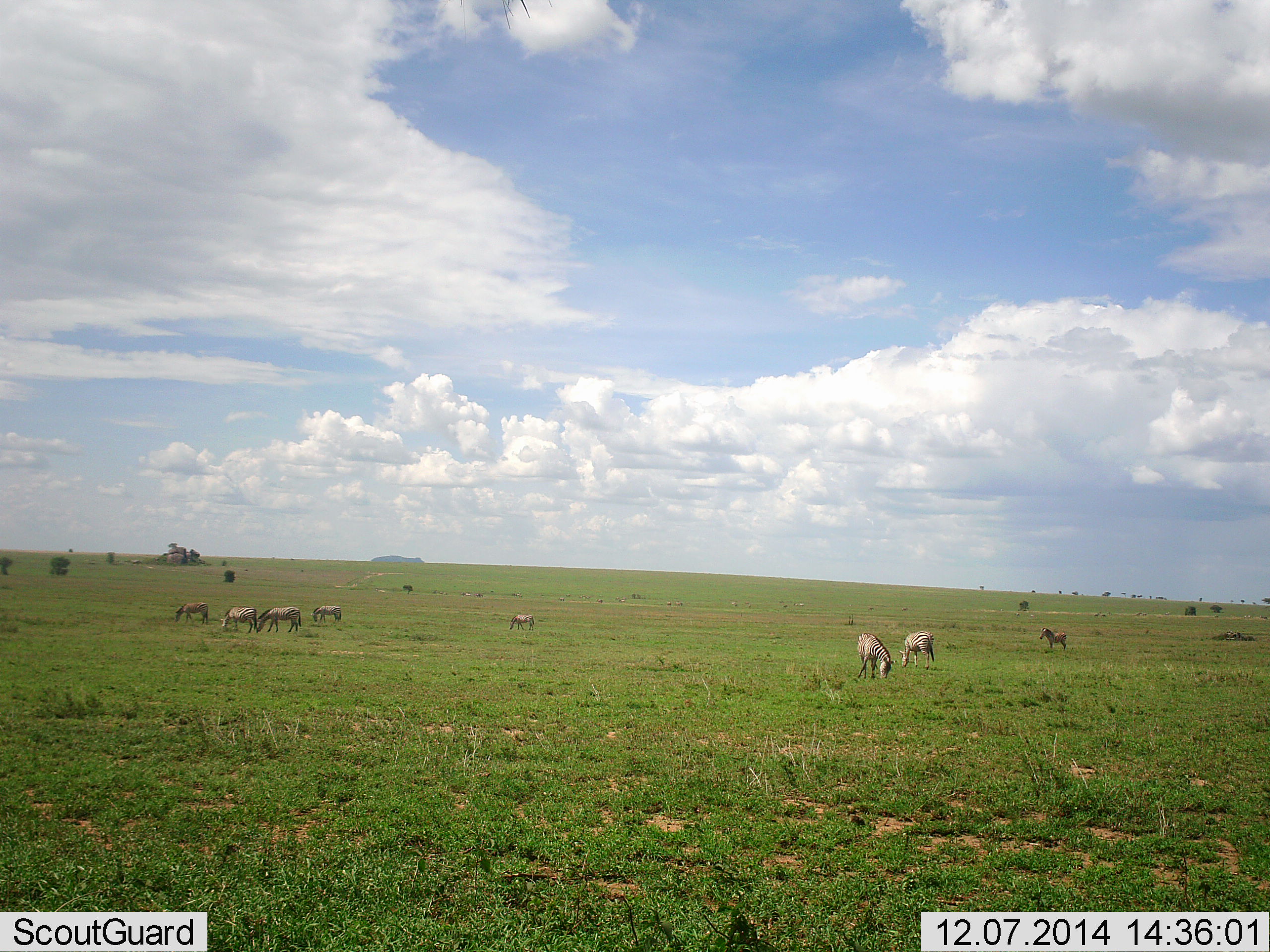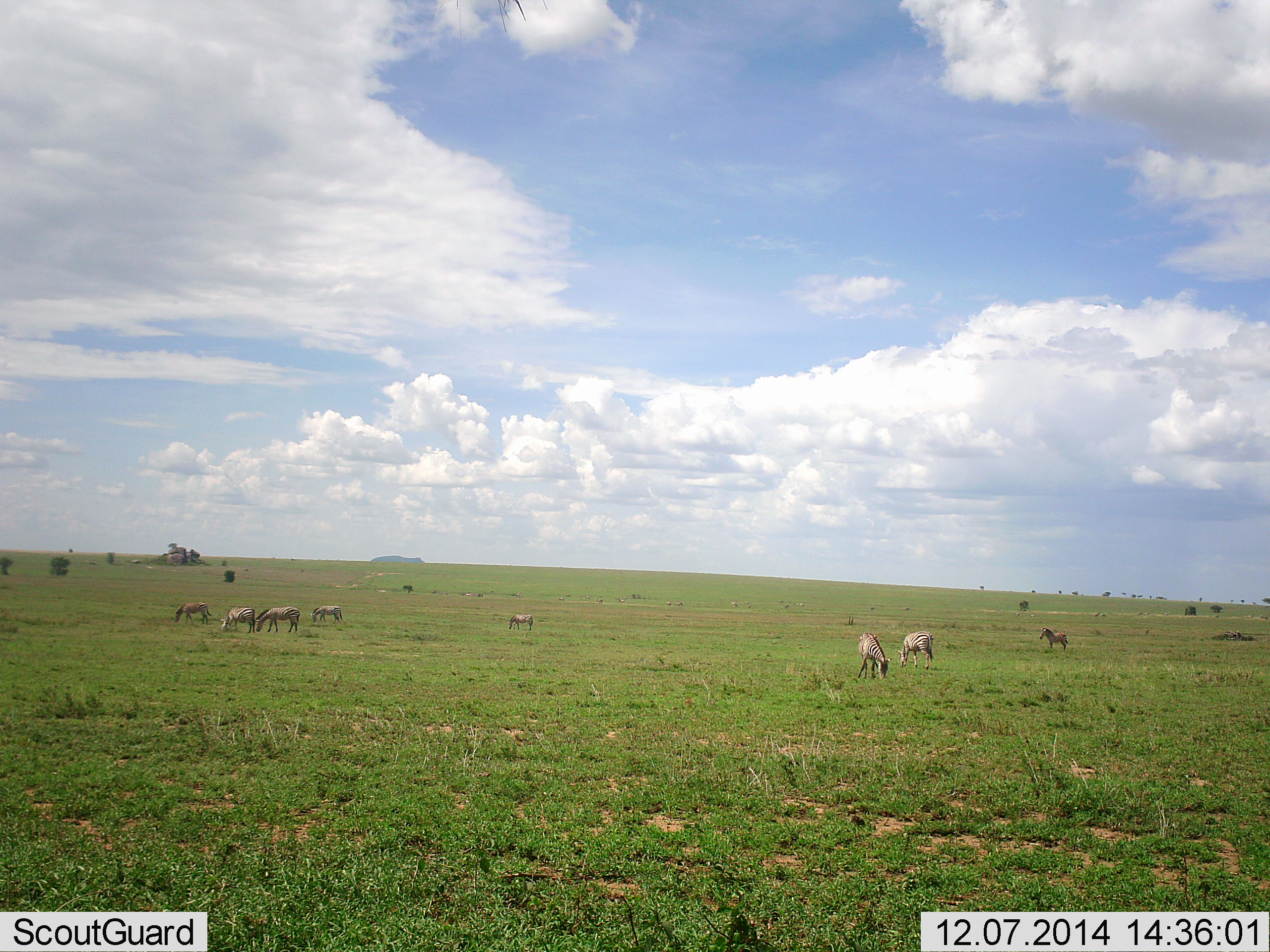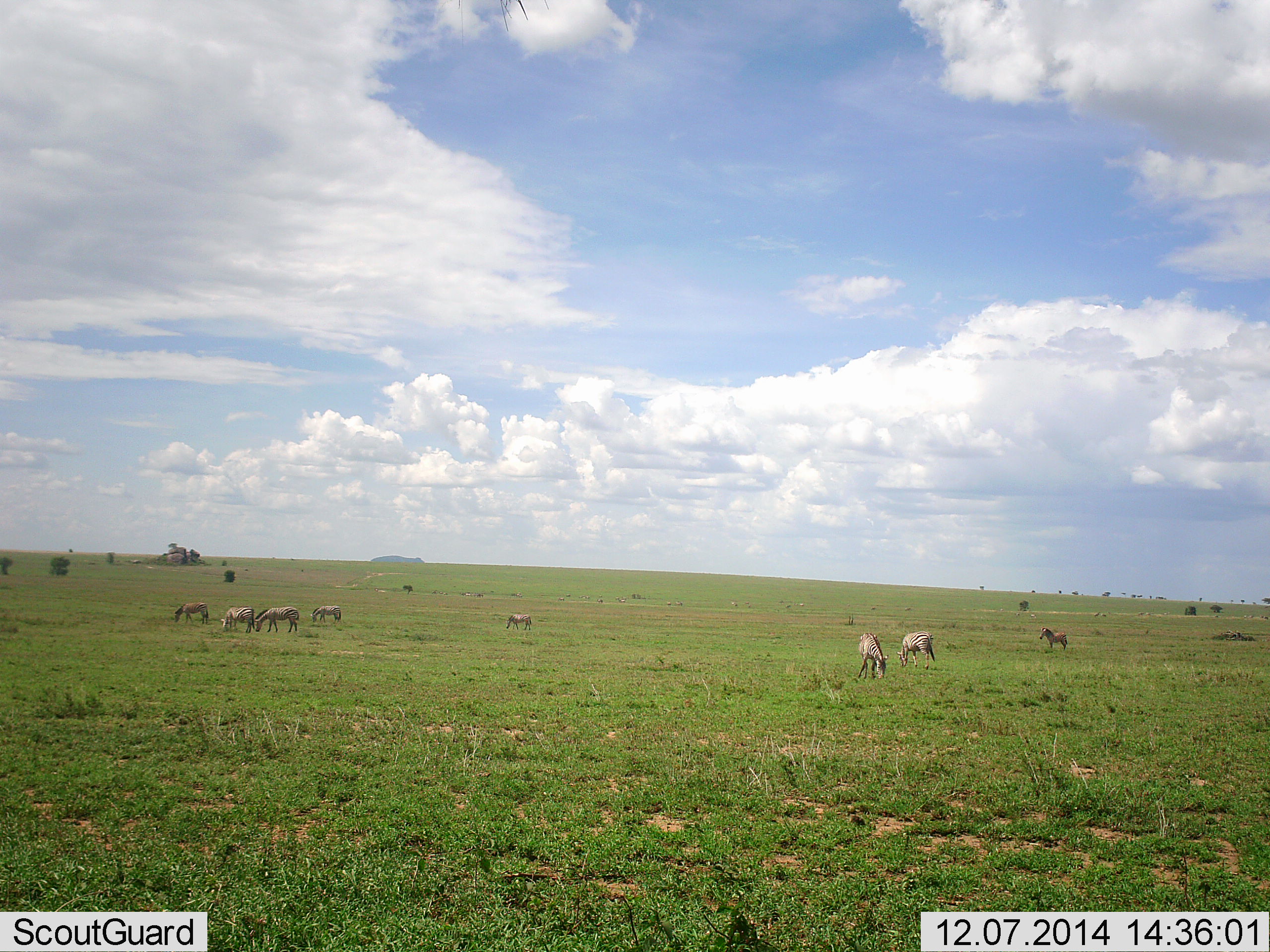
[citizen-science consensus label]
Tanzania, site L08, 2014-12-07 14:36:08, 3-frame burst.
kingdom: Animalia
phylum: Chordata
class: Mammalia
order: Perissodactyla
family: Equidae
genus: Equus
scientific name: Equus quagga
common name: plains zebra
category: zebra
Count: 8.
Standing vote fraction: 80%.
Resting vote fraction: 0%.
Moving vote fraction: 10%.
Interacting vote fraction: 0%.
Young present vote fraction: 0%.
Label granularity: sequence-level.